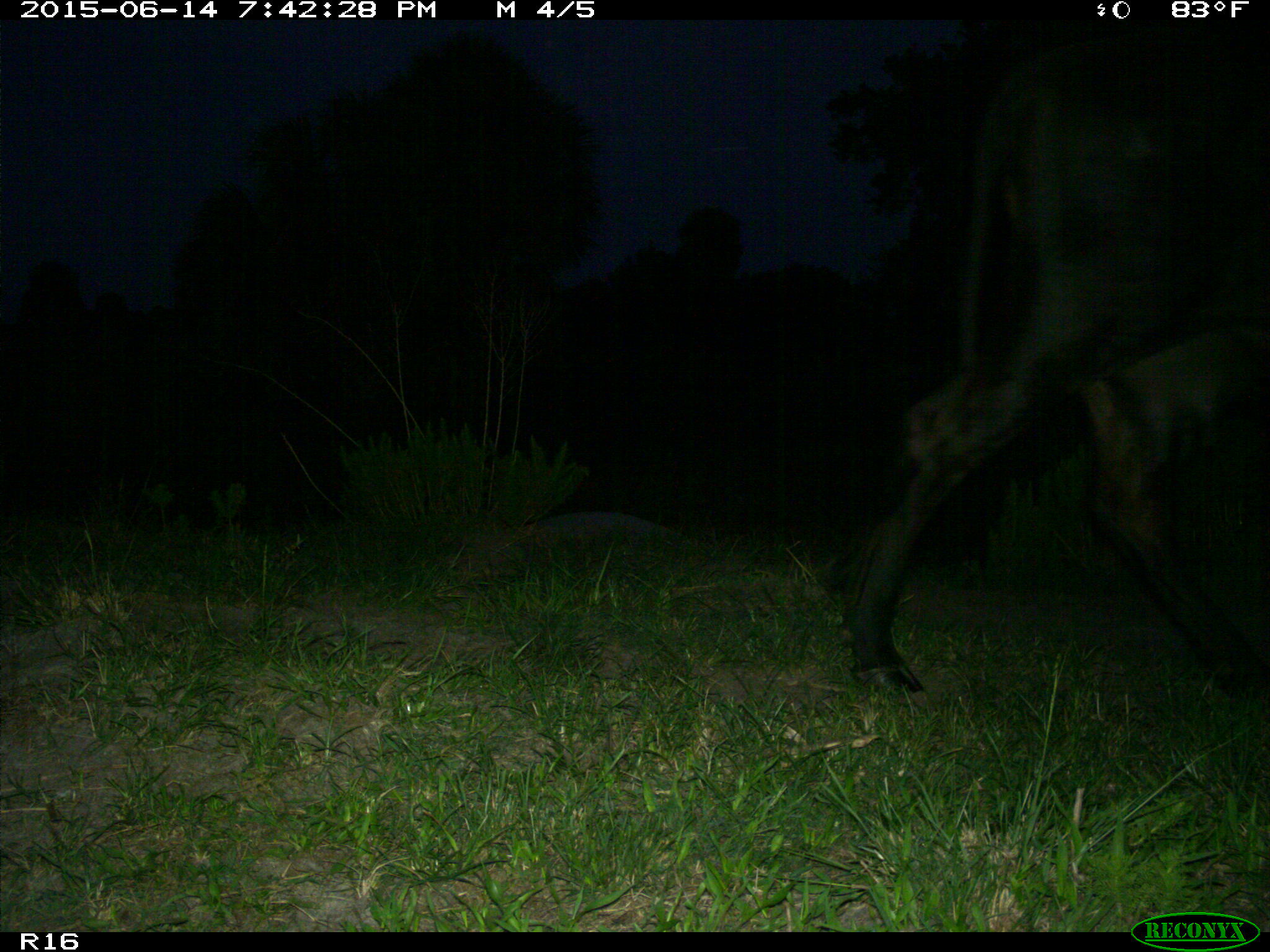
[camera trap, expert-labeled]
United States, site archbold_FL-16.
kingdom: Animalia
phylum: Chordata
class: Mammalia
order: Artiodactyla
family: Bovidae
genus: Bos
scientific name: Bos taurus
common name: domestic cow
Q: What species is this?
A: Bos taurus (domestic cow).